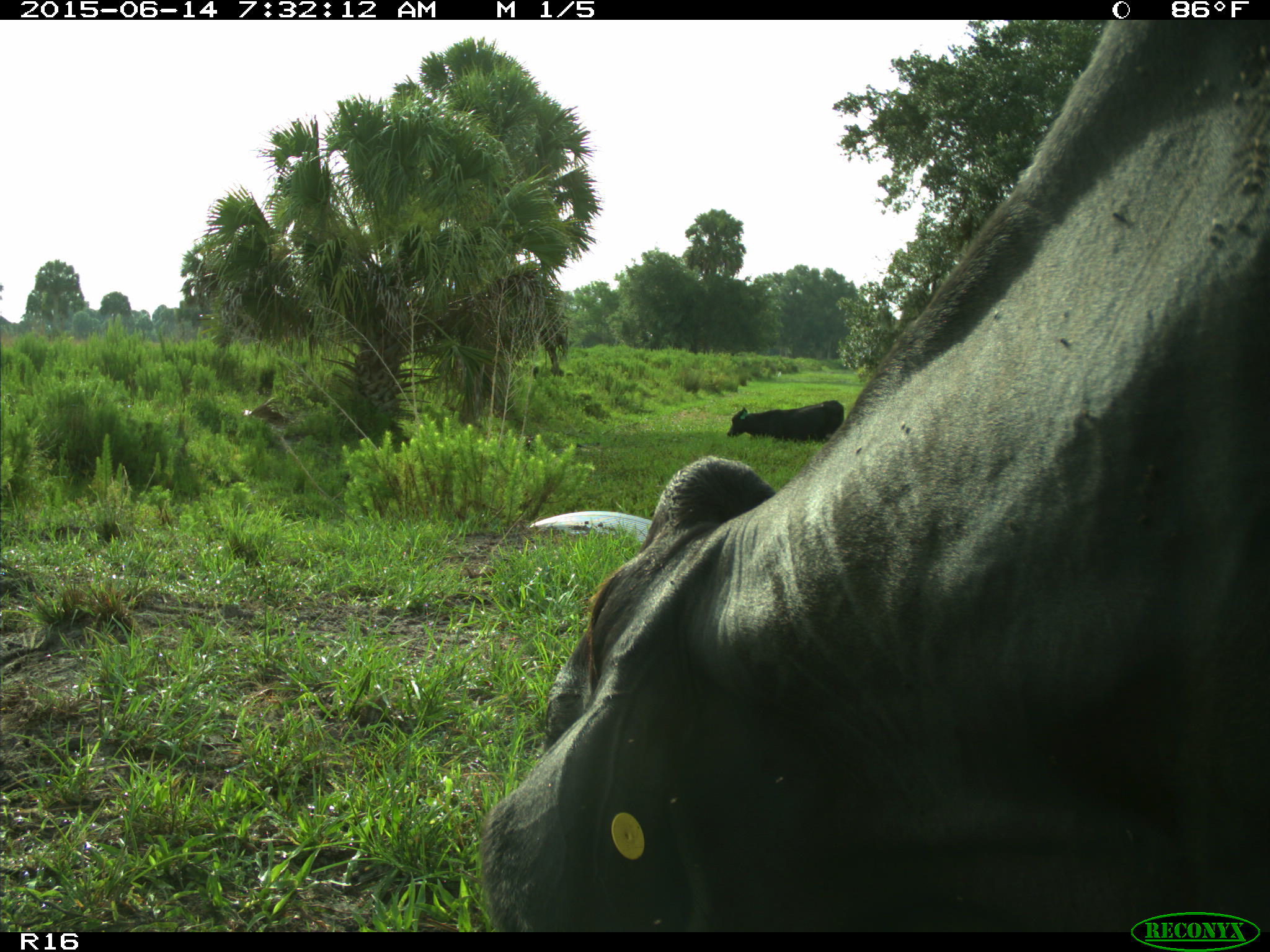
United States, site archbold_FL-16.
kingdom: Animalia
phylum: Chordata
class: Mammalia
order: Artiodactyla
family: Bovidae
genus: Bos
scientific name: Bos taurus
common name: domestic cow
Bos taurus (domestic cow).